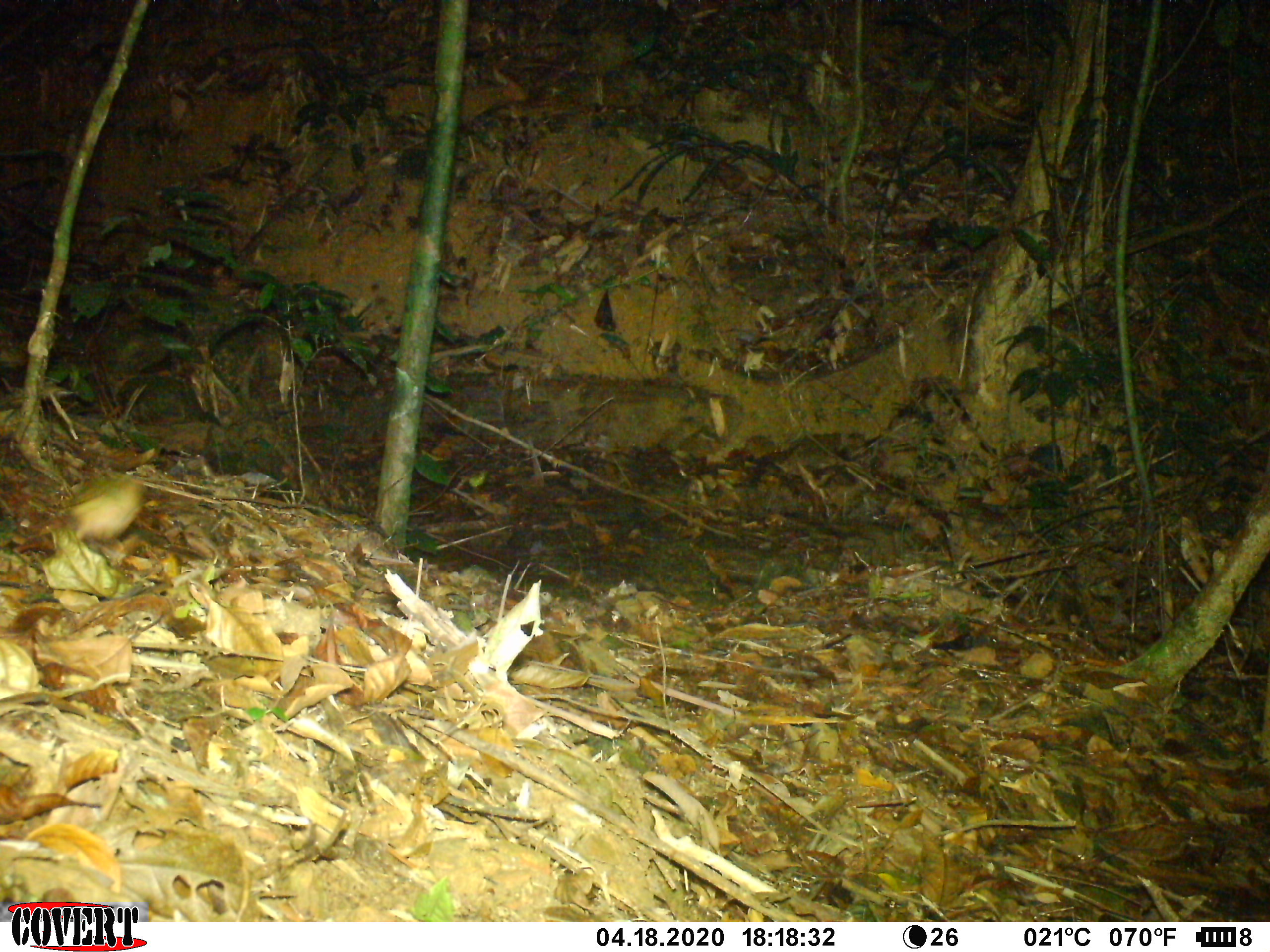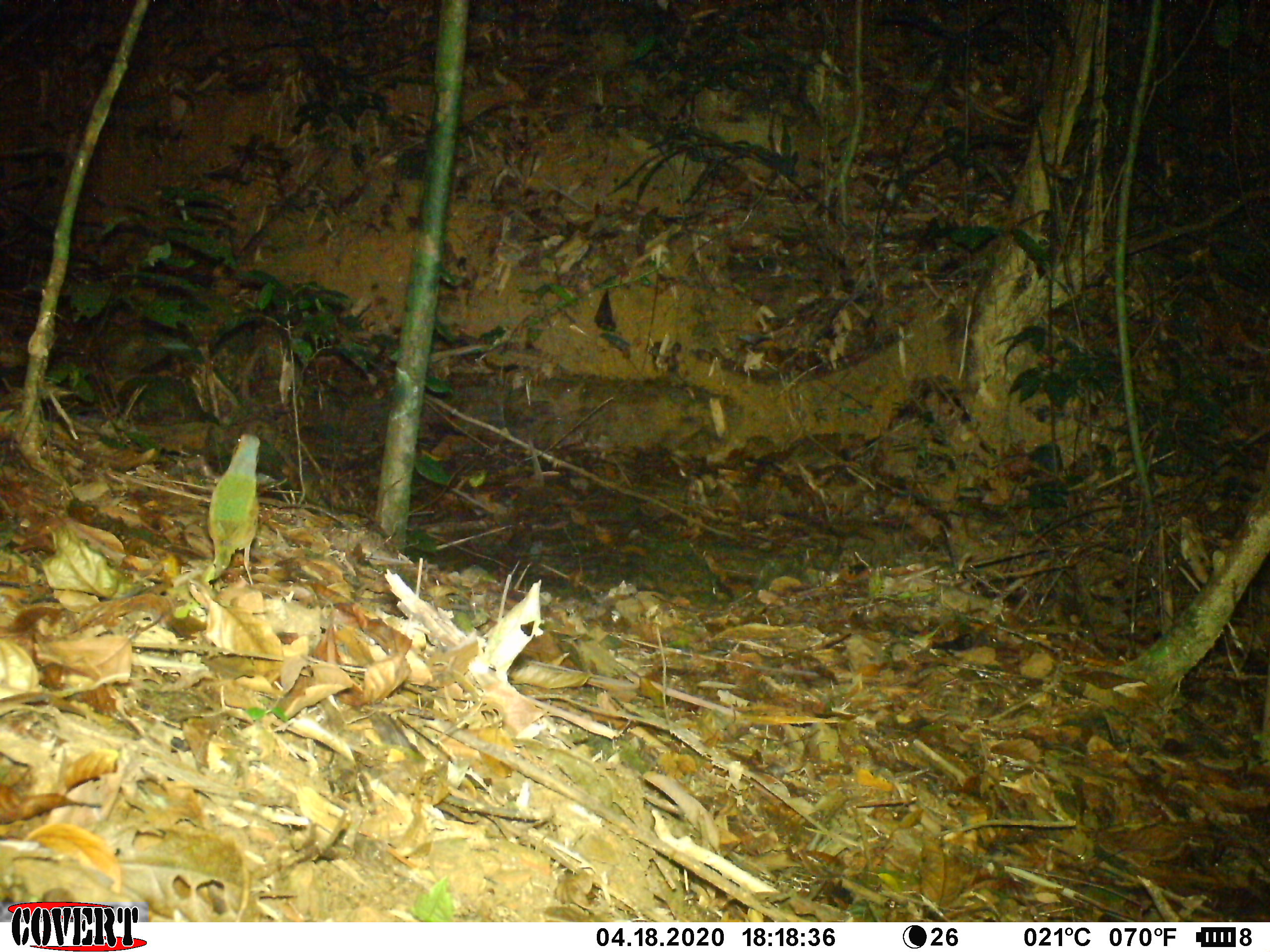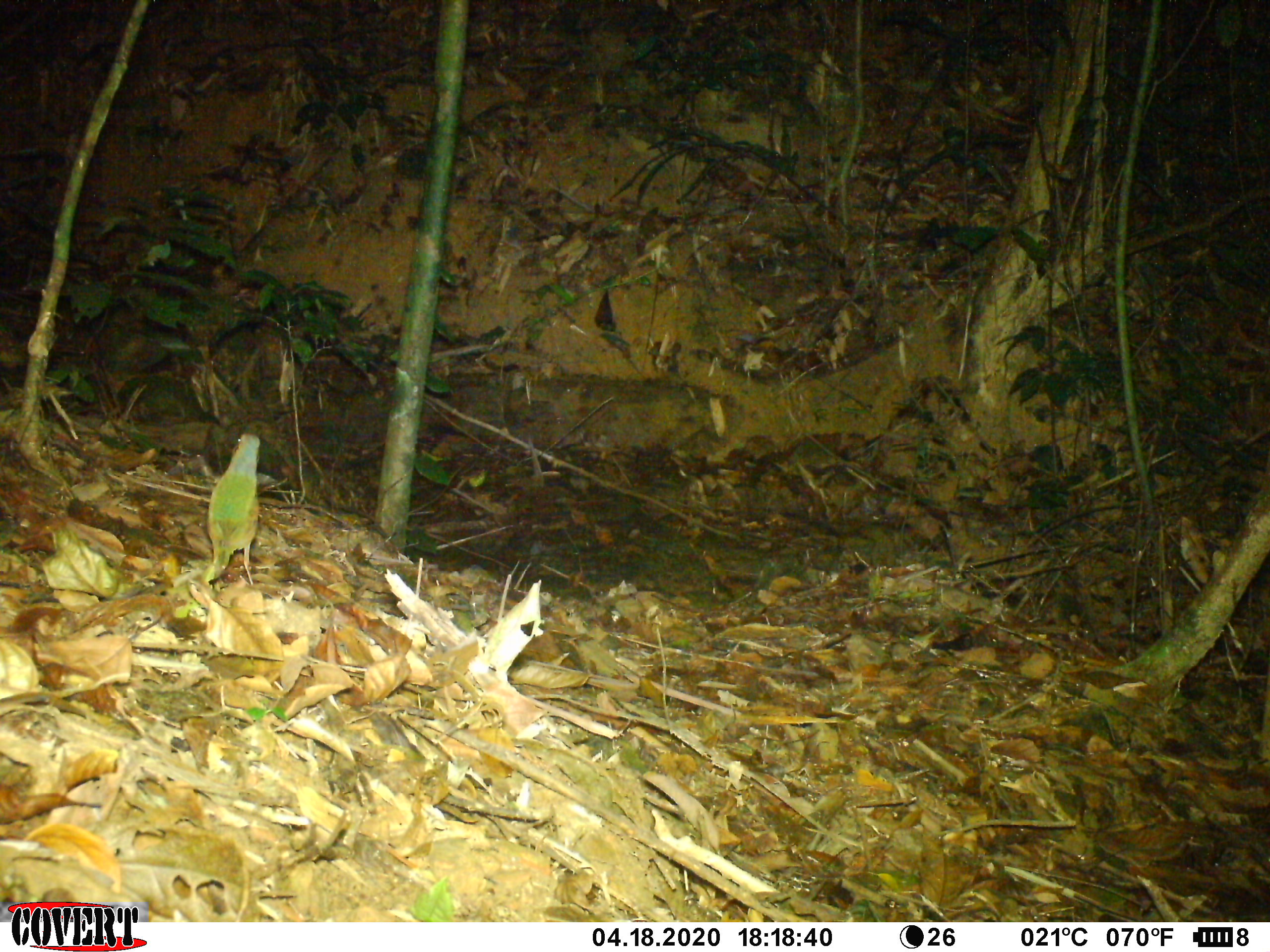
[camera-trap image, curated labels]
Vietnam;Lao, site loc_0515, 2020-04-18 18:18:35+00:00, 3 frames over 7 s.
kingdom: Animalia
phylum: Chordata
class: Aves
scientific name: Aves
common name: bird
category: unidentified bird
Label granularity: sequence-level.